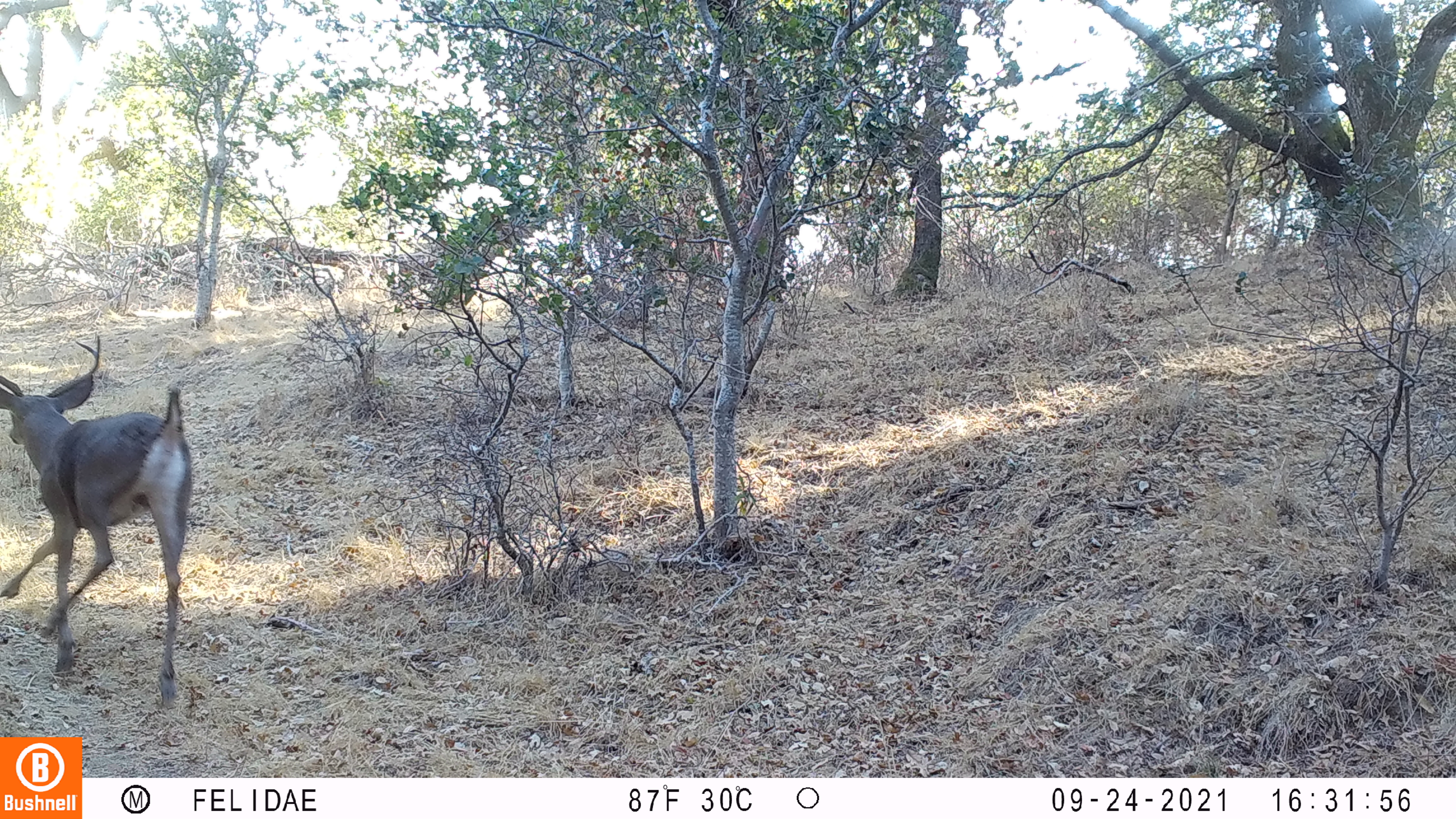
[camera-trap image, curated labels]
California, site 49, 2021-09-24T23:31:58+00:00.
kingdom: Animalia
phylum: Chordata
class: Mammalia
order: Artiodactyla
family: Cervidae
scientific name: Cervidae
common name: elk or deer